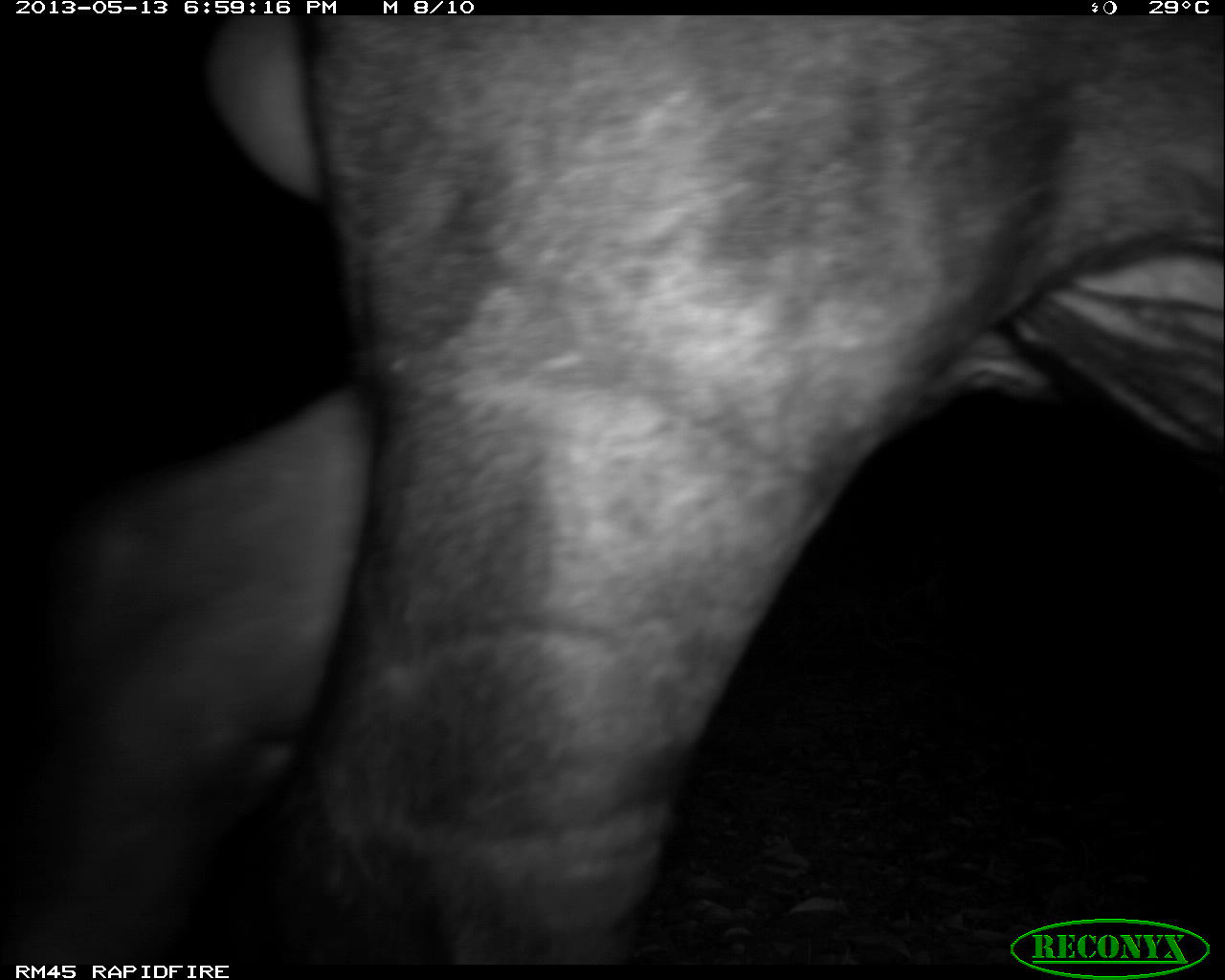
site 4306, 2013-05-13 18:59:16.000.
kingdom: Animalia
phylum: Chordata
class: Mammalia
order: Perissodactyla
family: Tapiridae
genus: Tapirus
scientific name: Tapirus bairdii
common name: baird's tapir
Tapirus bairdii (baird's tapir), count 1, sex male.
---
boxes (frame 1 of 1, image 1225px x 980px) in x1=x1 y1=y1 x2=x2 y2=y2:
tapirus bairdii: x1=0 y1=15 x2=1225 y2=960